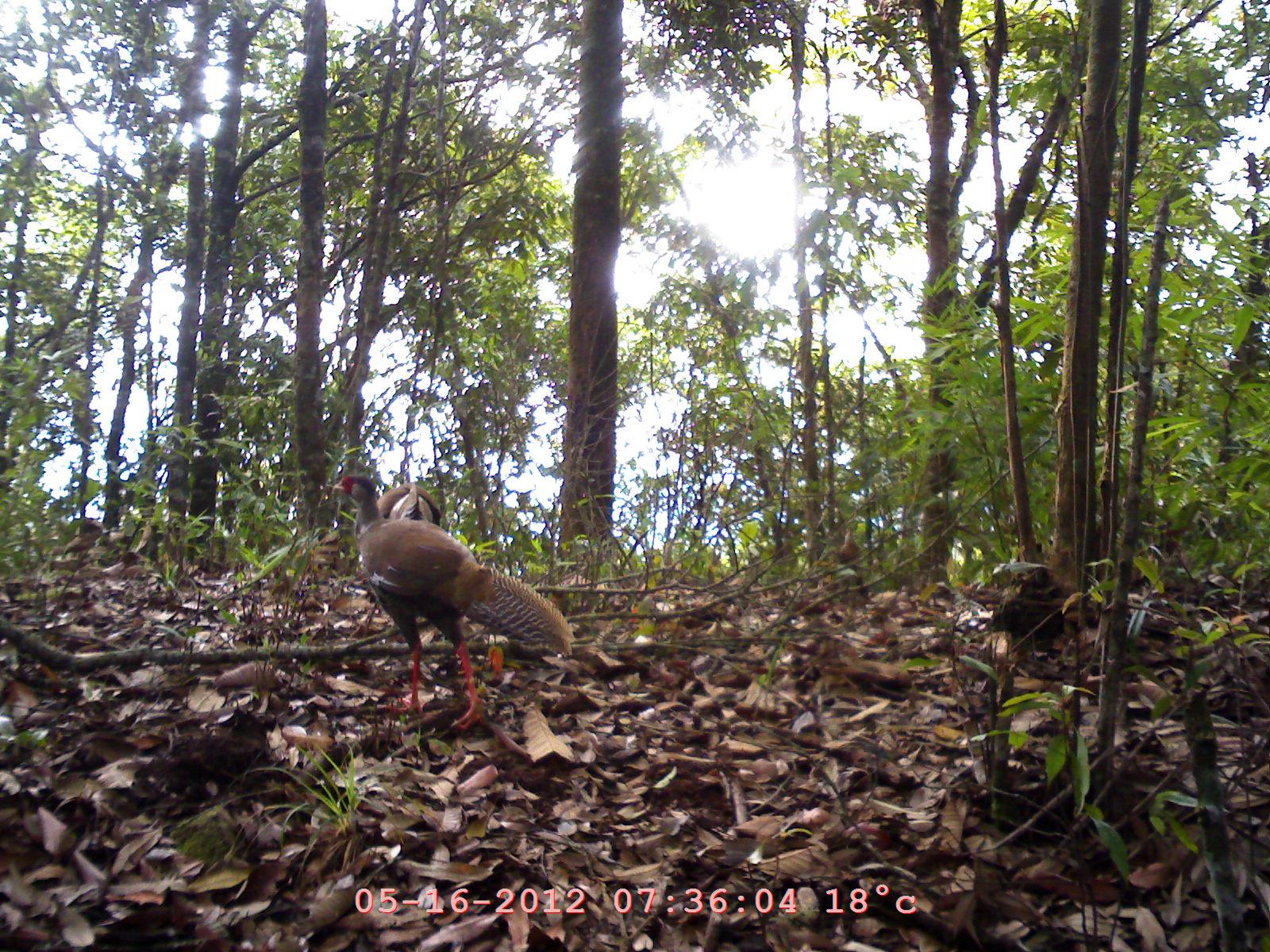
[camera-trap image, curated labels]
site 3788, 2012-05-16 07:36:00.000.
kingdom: Animalia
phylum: Chordata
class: Aves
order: Galliformes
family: Phasianidae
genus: Lophura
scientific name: Lophura nycthemera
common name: silver pheasant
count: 2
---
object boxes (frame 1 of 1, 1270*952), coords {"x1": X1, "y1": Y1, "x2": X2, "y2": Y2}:
lophura nycthemera: {"x1": 329, "y1": 471, "x2": 573, "y2": 729}; {"x1": 376, "y1": 475, "x2": 440, "y2": 521}